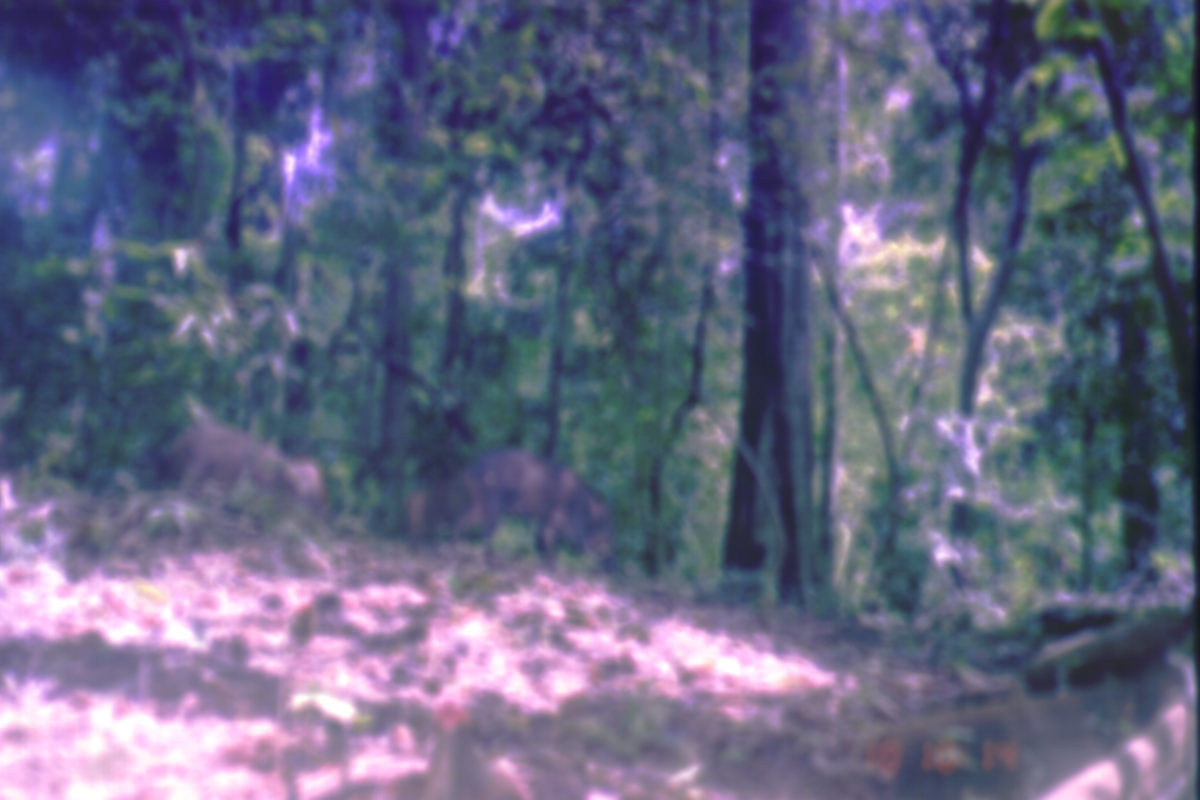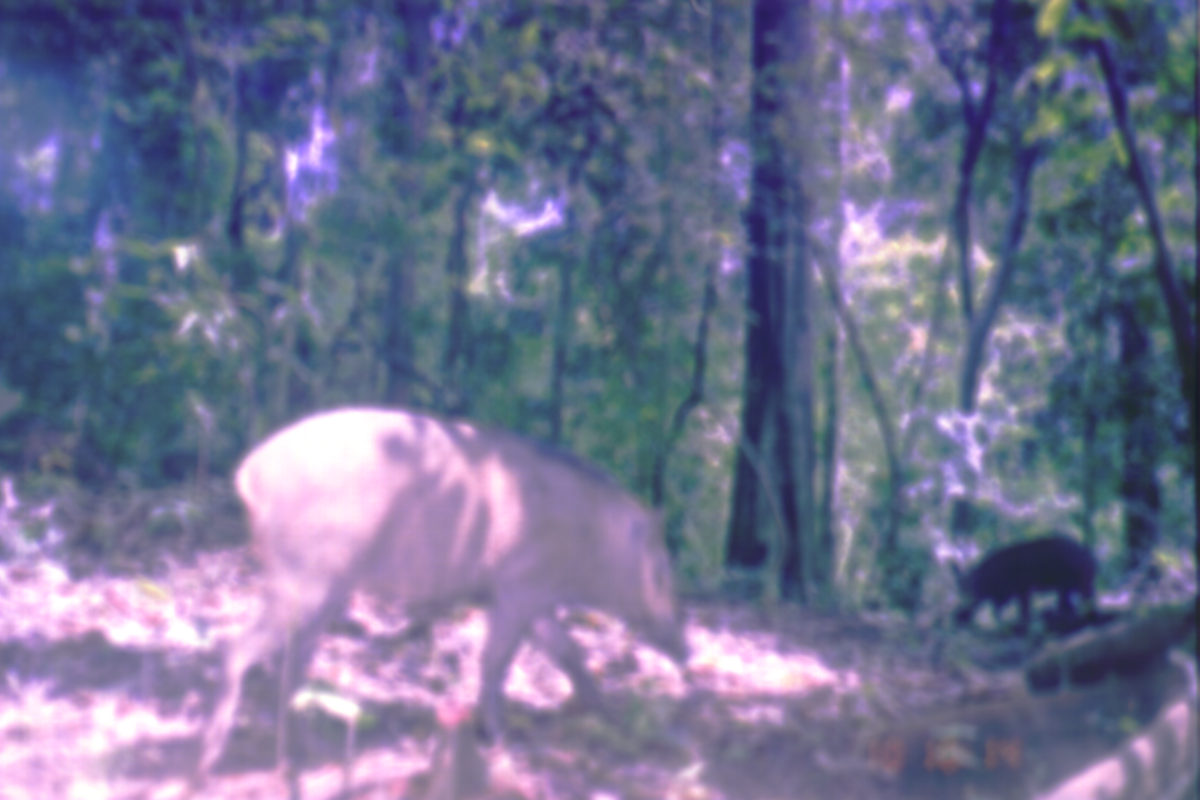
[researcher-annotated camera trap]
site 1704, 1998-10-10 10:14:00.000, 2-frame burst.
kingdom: Animalia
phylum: Chordata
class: Mammalia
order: Artiodactyla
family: Suidae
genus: Sus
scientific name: Sus scrofa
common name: wild boar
Sus scrofa (wild boar), count 5.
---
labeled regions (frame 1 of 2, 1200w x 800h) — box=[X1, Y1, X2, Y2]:
sus scrofa: box=[447, 445, 614, 578]; box=[159, 390, 327, 521]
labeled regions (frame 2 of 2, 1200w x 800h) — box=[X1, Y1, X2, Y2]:
sus scrofa: box=[186, 403, 692, 793]; box=[953, 533, 1102, 636]